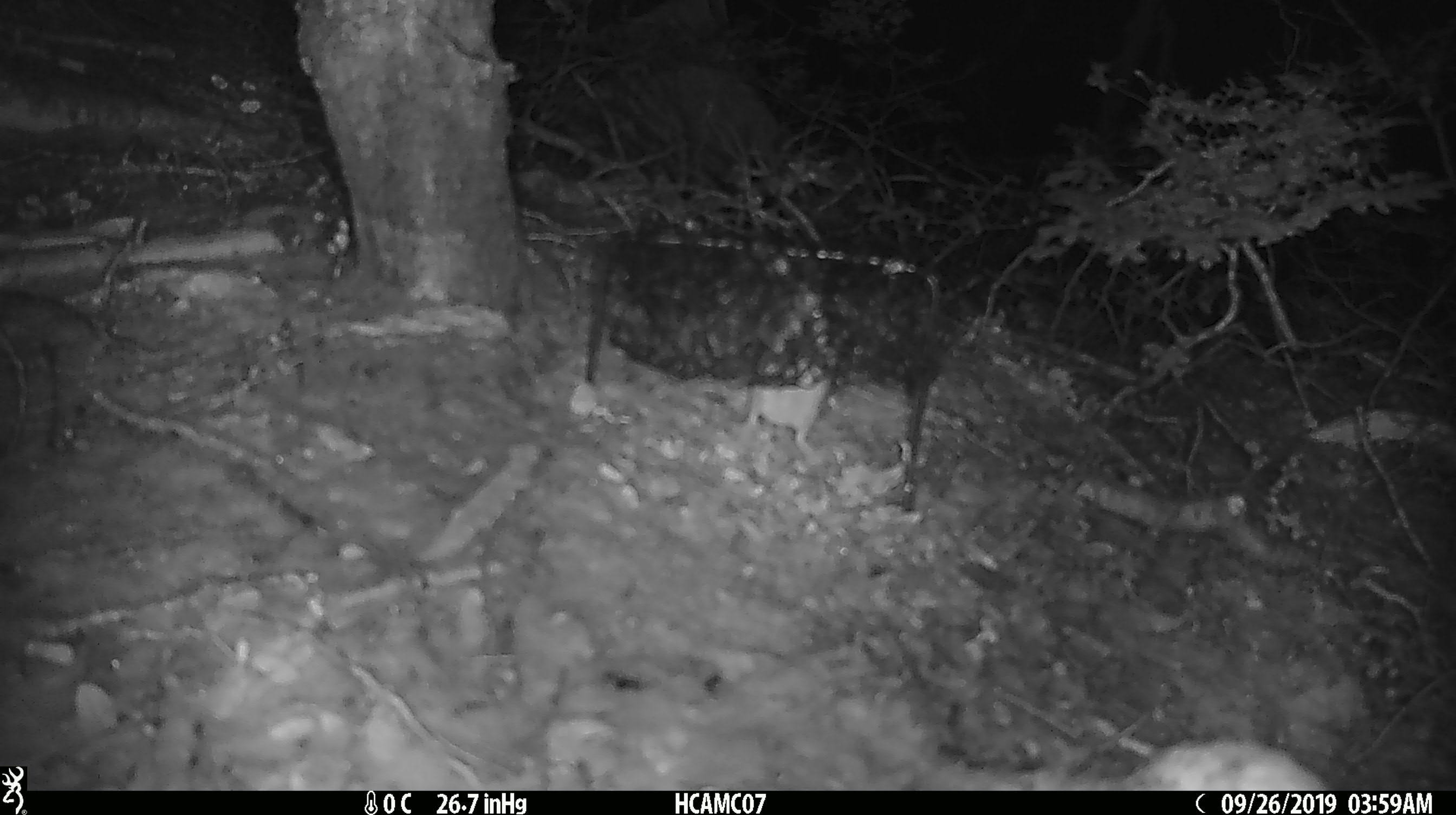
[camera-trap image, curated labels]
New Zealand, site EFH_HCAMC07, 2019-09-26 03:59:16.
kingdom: Animalia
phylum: Chordata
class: Mammalia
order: Rodentia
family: Muridae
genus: Mus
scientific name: Mus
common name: mouse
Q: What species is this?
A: Mouse (Mus).